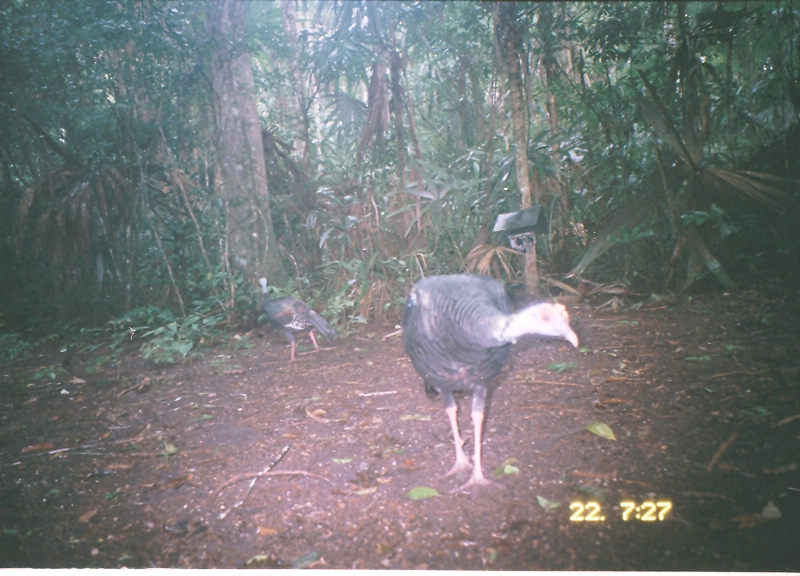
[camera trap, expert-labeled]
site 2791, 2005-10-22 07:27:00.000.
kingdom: Animalia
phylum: Chordata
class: Aves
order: Galliformes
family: Phasianidae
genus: Meleagris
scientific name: Meleagris ocellata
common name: ocellated turkey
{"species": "Meleagris ocellata (ocellated turkey)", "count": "1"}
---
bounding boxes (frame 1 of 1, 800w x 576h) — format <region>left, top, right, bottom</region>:
meleagris ocellata: <region>401, 273, 581, 494</region>; <region>257, 276, 336, 362</region>